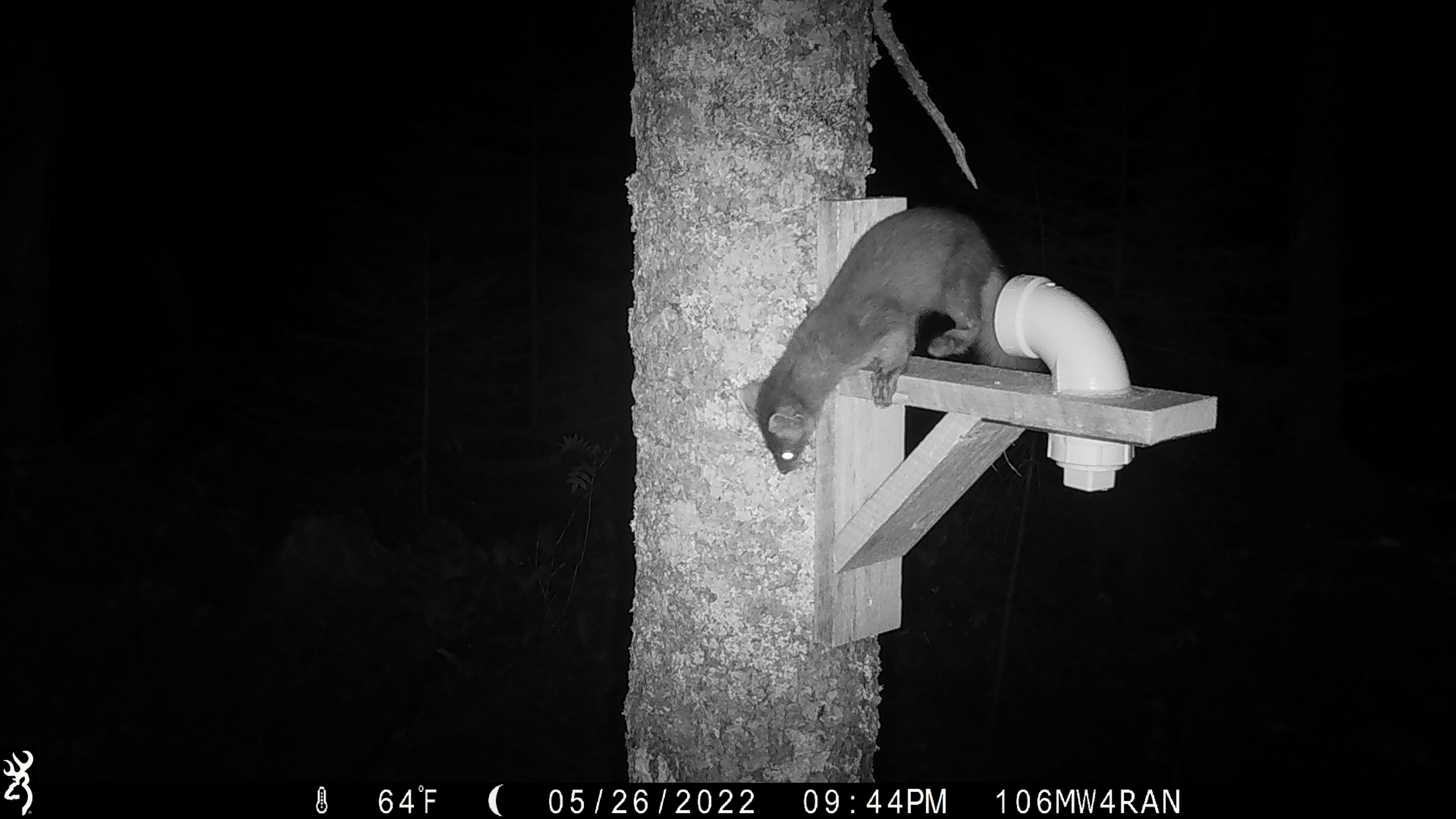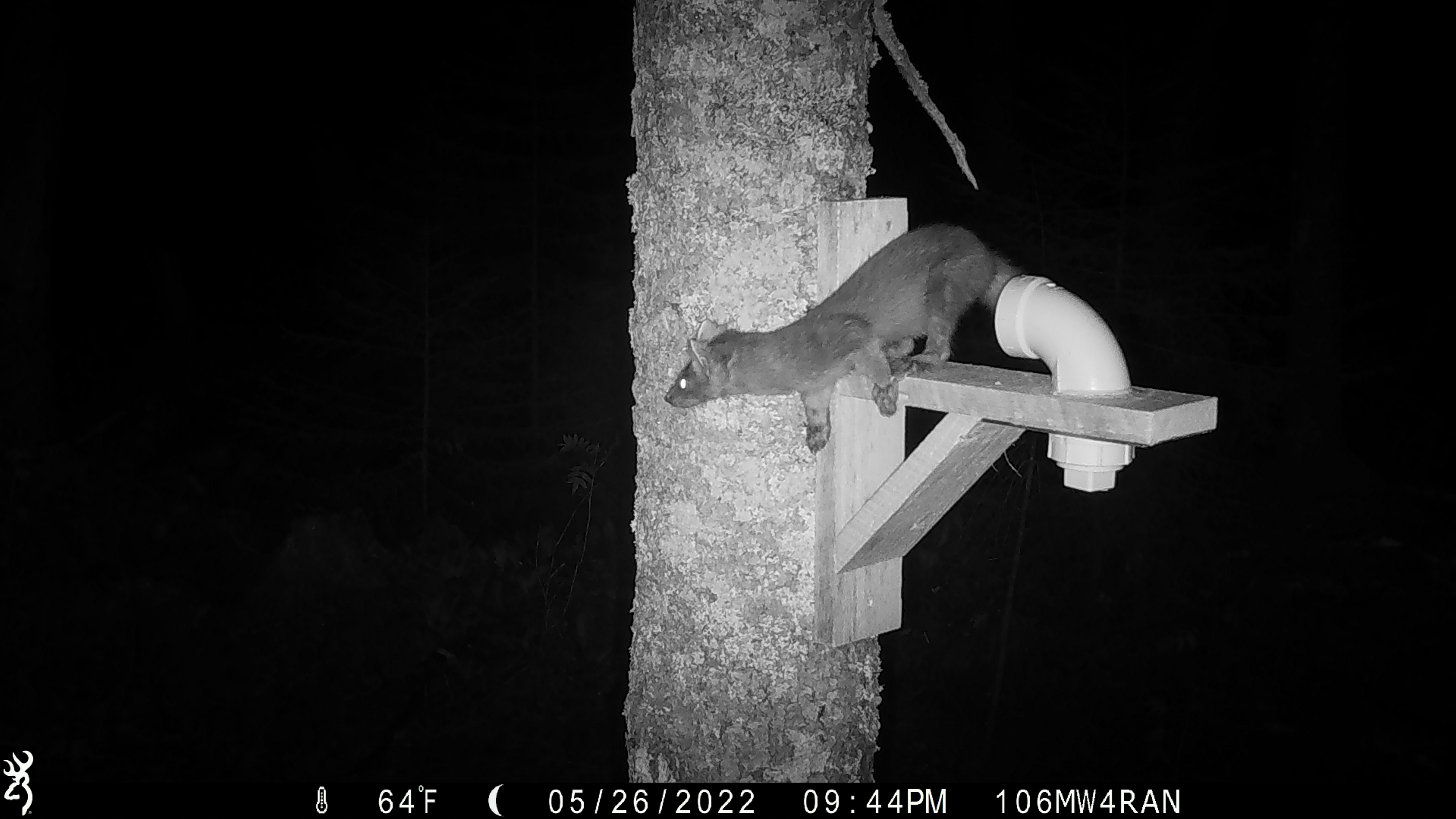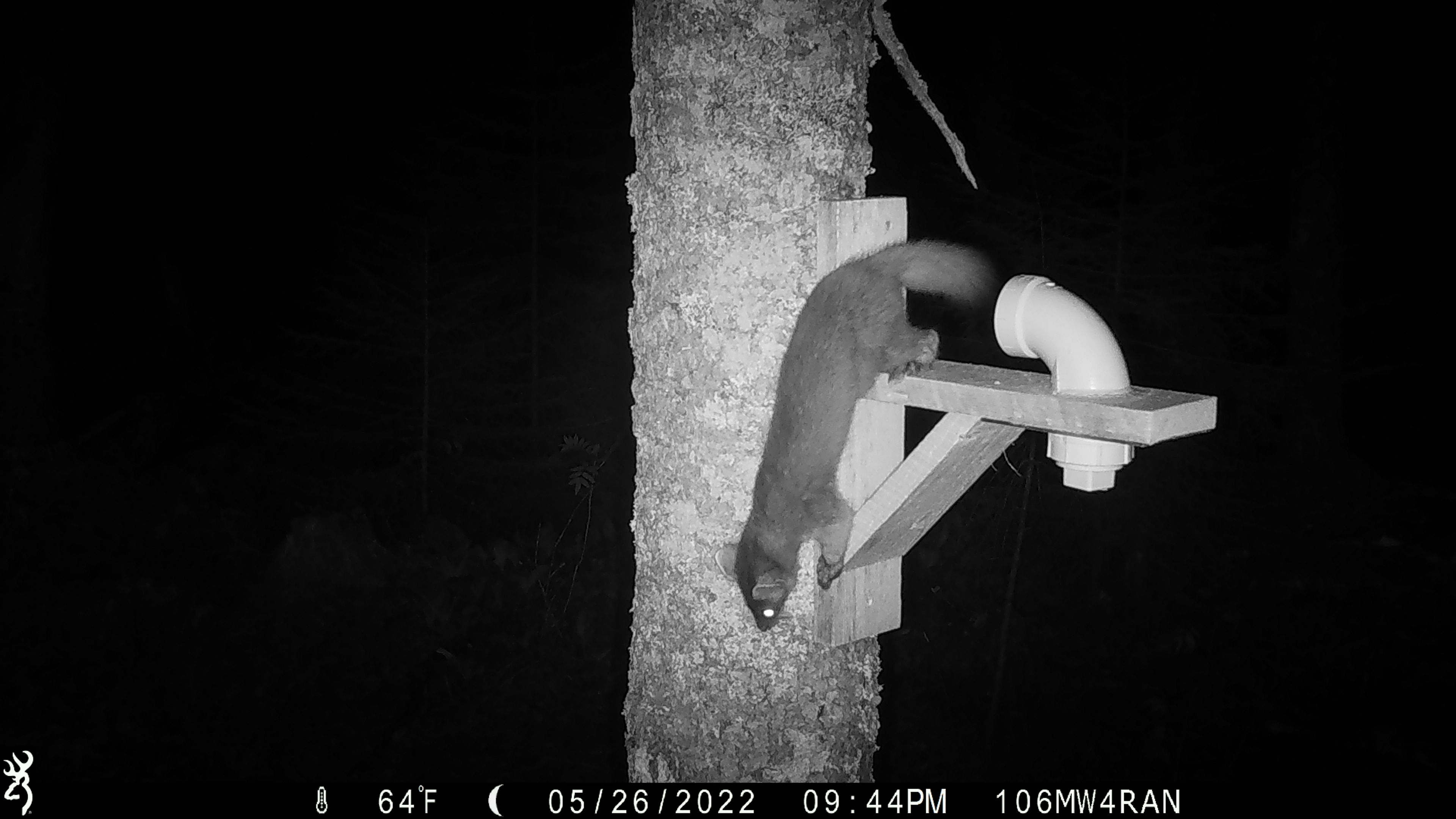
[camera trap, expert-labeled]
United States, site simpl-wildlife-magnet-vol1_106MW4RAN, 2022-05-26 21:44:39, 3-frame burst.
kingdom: Animalia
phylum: Chordata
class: Mammalia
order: Carnivora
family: Mustelidae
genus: Martes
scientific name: Martes americana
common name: american marten